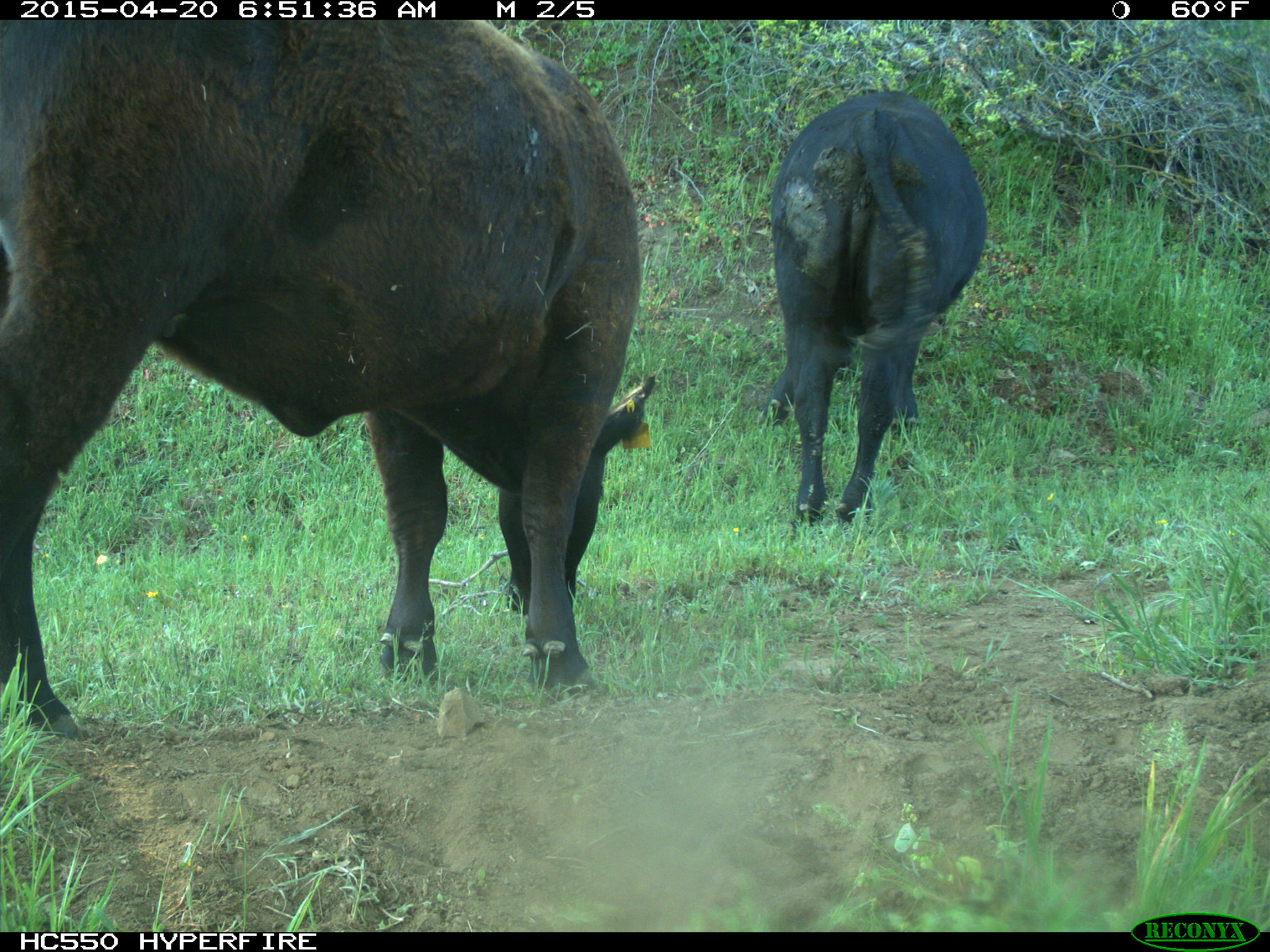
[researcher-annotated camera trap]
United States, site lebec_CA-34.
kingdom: Animalia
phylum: Chordata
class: Mammalia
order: Artiodactyla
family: Bovidae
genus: Bos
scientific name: Bos taurus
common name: domestic cow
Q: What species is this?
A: Bos taurus (domestic cow).